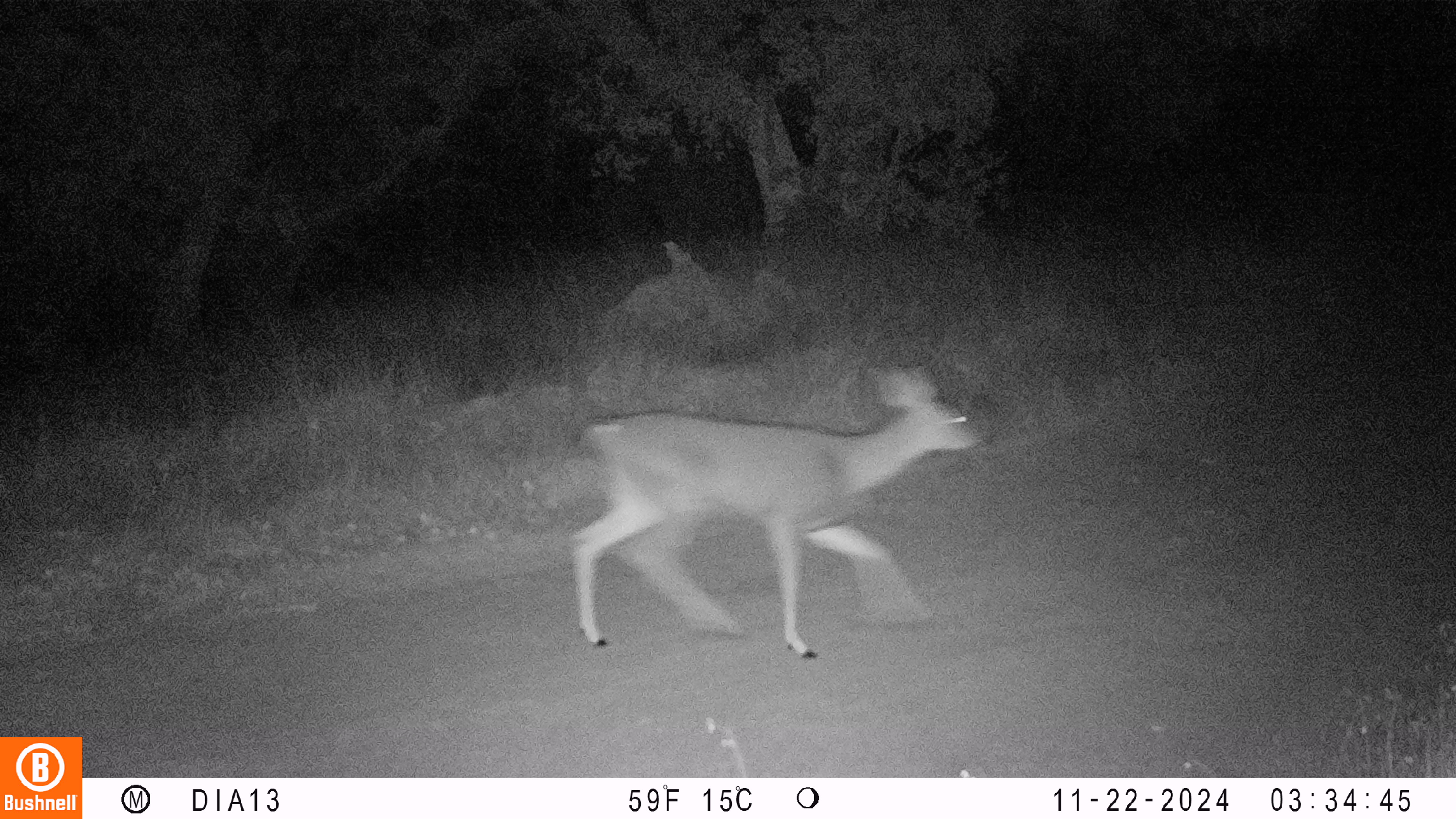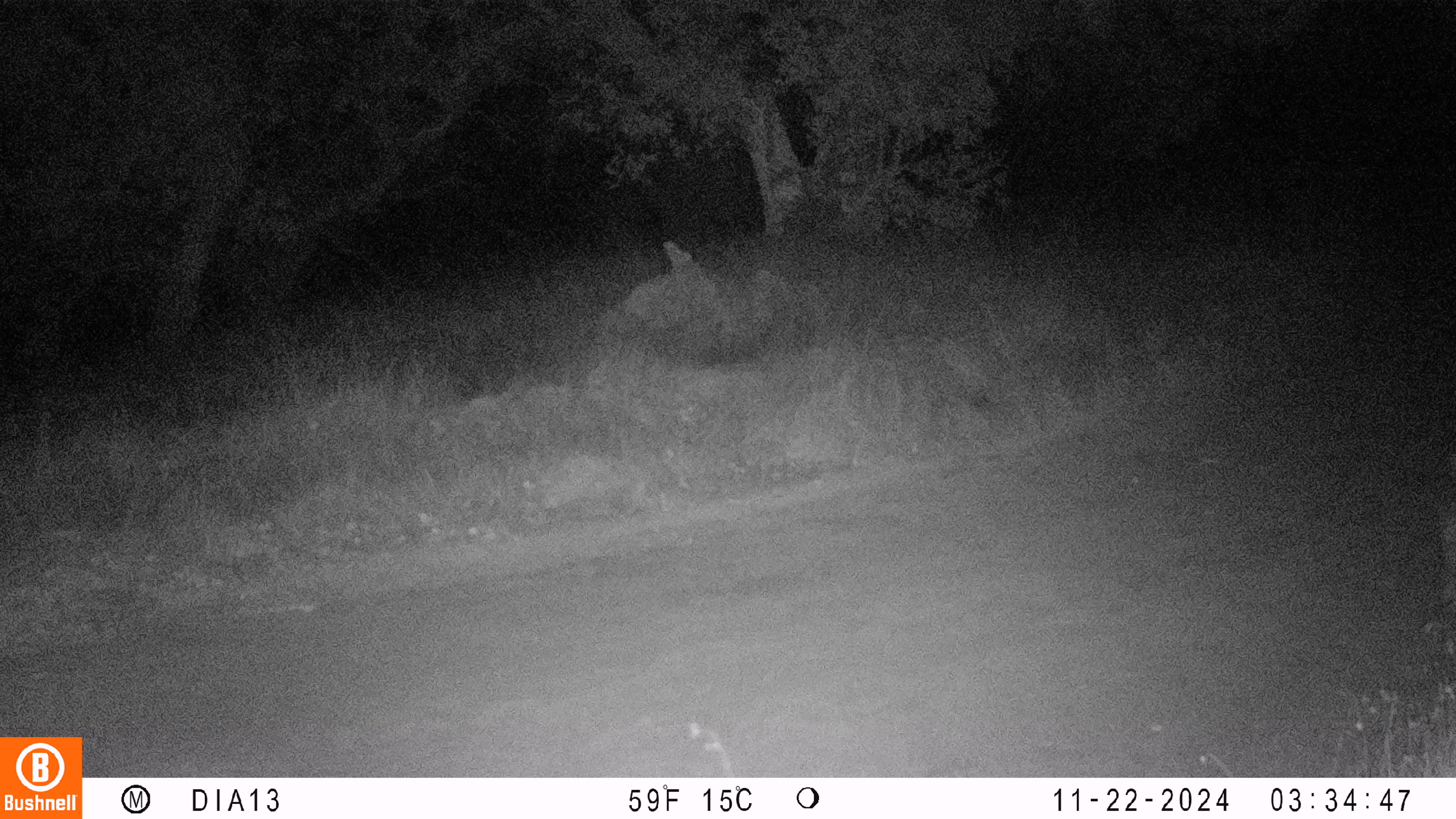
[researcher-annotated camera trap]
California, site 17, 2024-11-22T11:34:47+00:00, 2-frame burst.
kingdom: Animalia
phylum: Chordata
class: Mammalia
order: Artiodactyla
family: Cervidae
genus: Odocoileus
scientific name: Odocoileus hemionus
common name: mule deer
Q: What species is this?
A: Mule deer (Odocoileus hemionus).